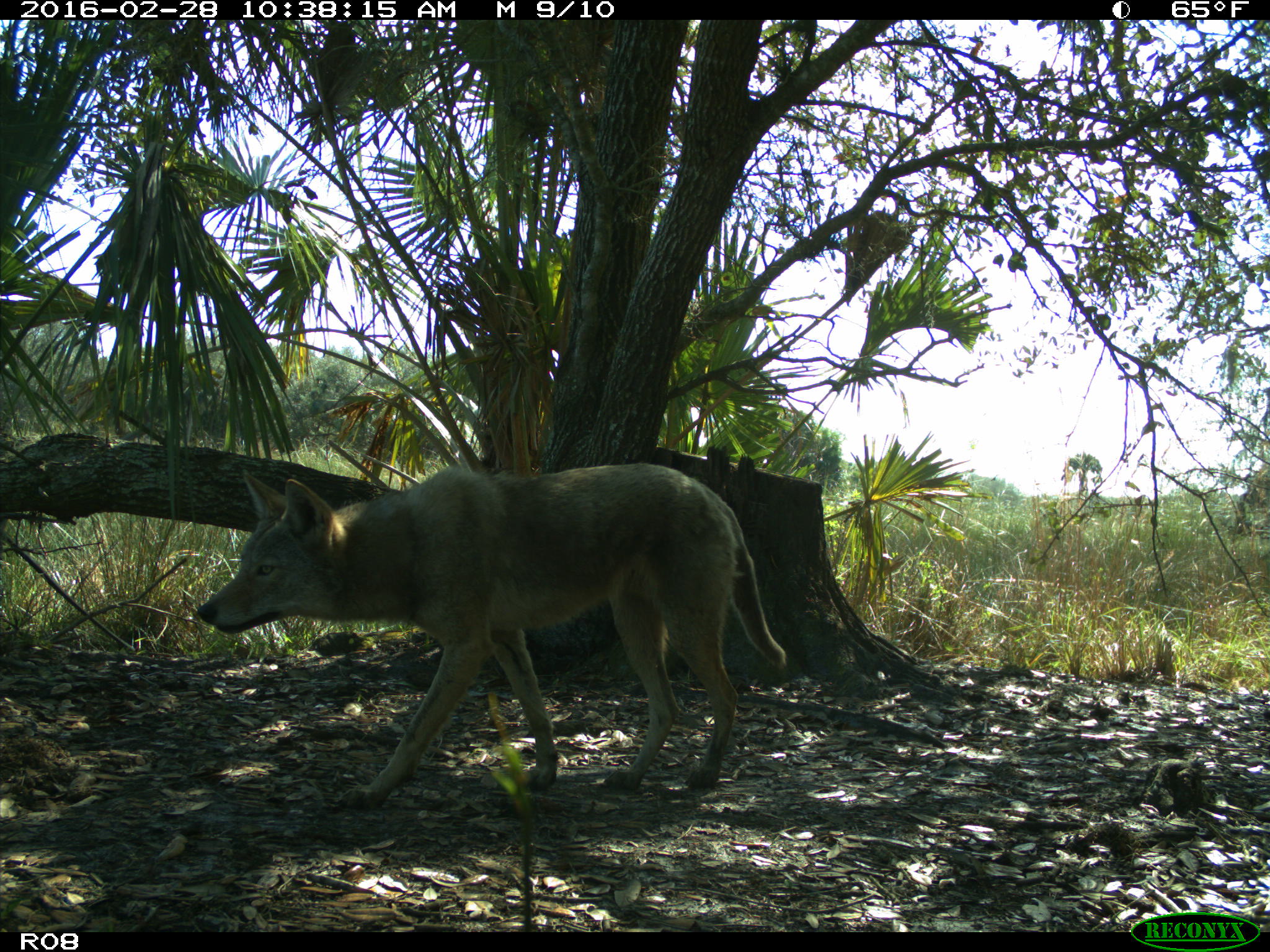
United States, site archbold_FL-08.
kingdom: Animalia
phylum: Chordata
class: Mammalia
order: Carnivora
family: Canidae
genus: Canis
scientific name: Canis latrans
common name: coyote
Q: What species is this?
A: Canis latrans (coyote).